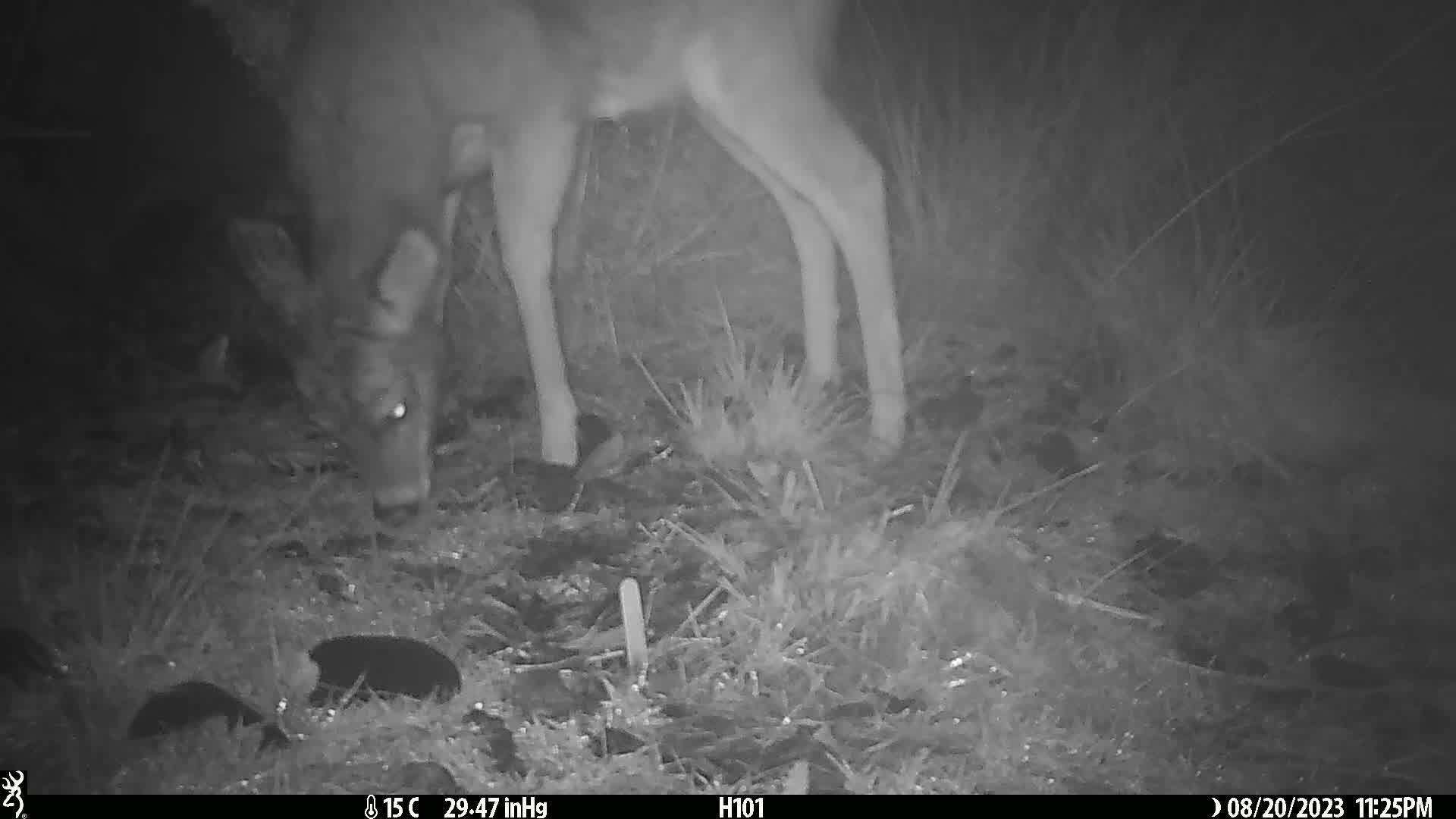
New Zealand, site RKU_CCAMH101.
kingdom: Animalia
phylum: Chordata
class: Mammalia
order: Artiodactyla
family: Cervidae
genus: Odocoileus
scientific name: Odocoileus virginianus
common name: white-tailed deer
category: white tailed deer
White tailed deer (white-tailed deer) (Odocoileus virginianus).